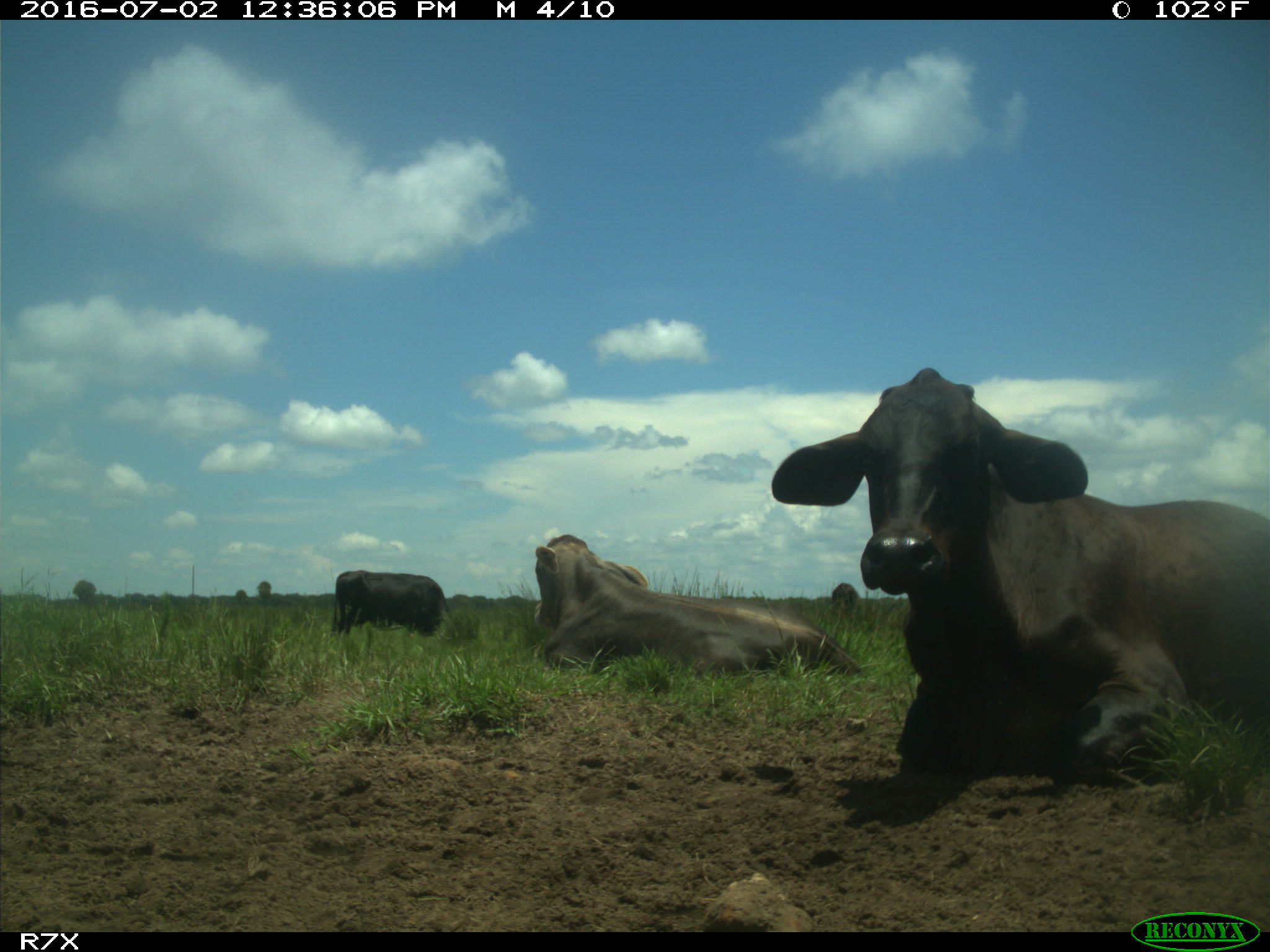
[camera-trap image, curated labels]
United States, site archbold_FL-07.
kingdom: Animalia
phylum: Chordata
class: Mammalia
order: Artiodactyla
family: Bovidae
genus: Bos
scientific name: Bos taurus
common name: domestic cow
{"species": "Bos taurus (domestic cow)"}